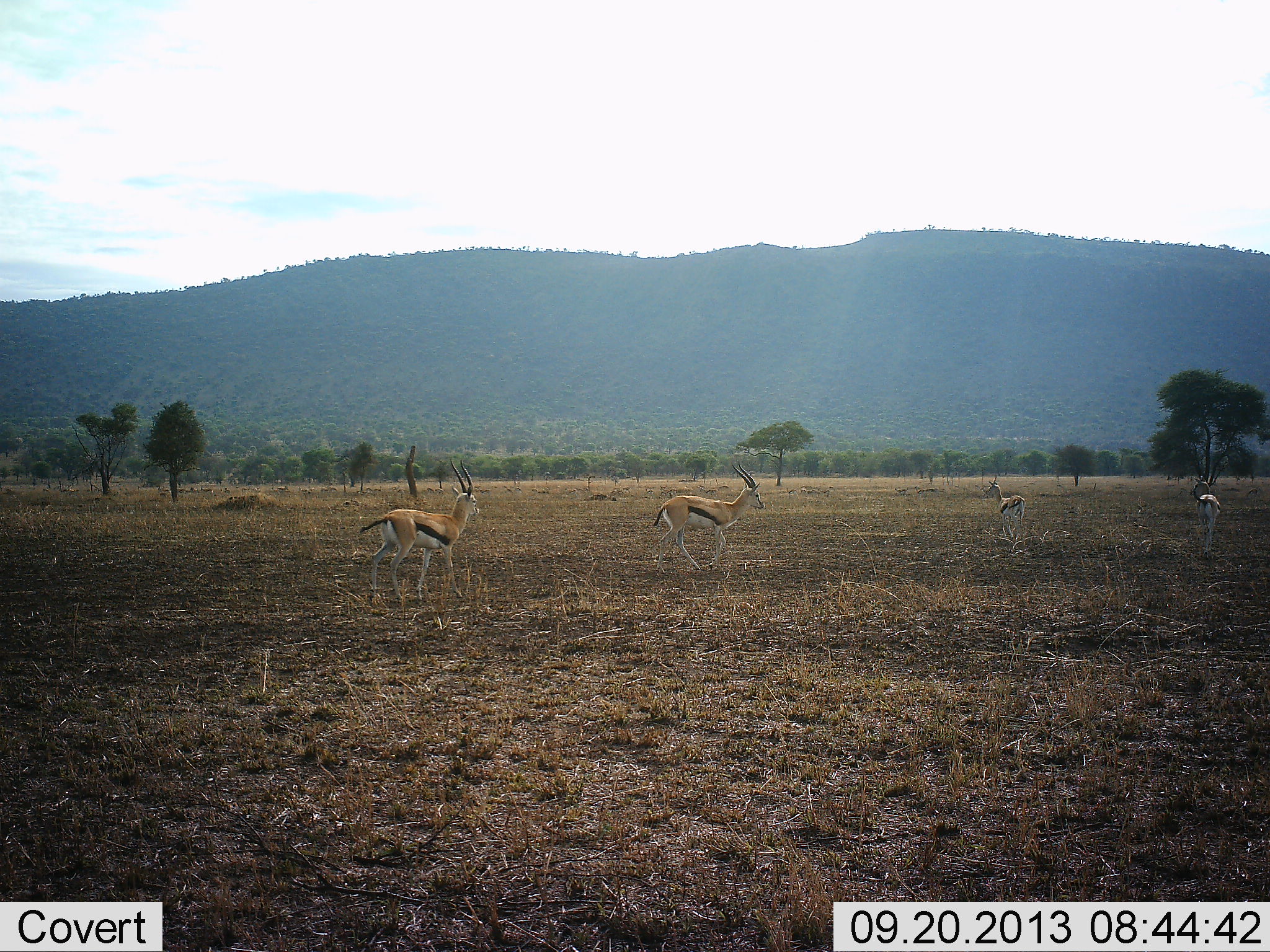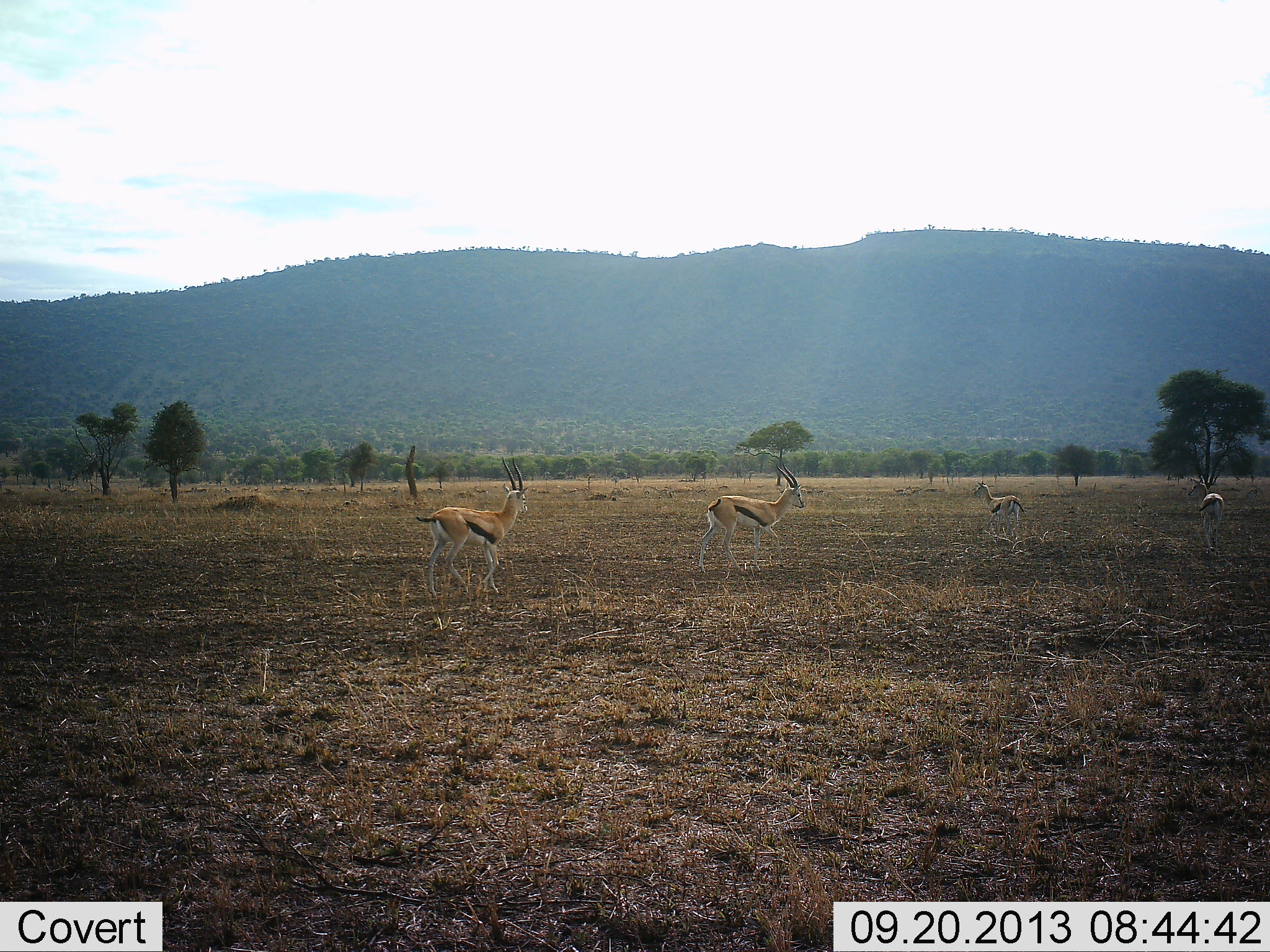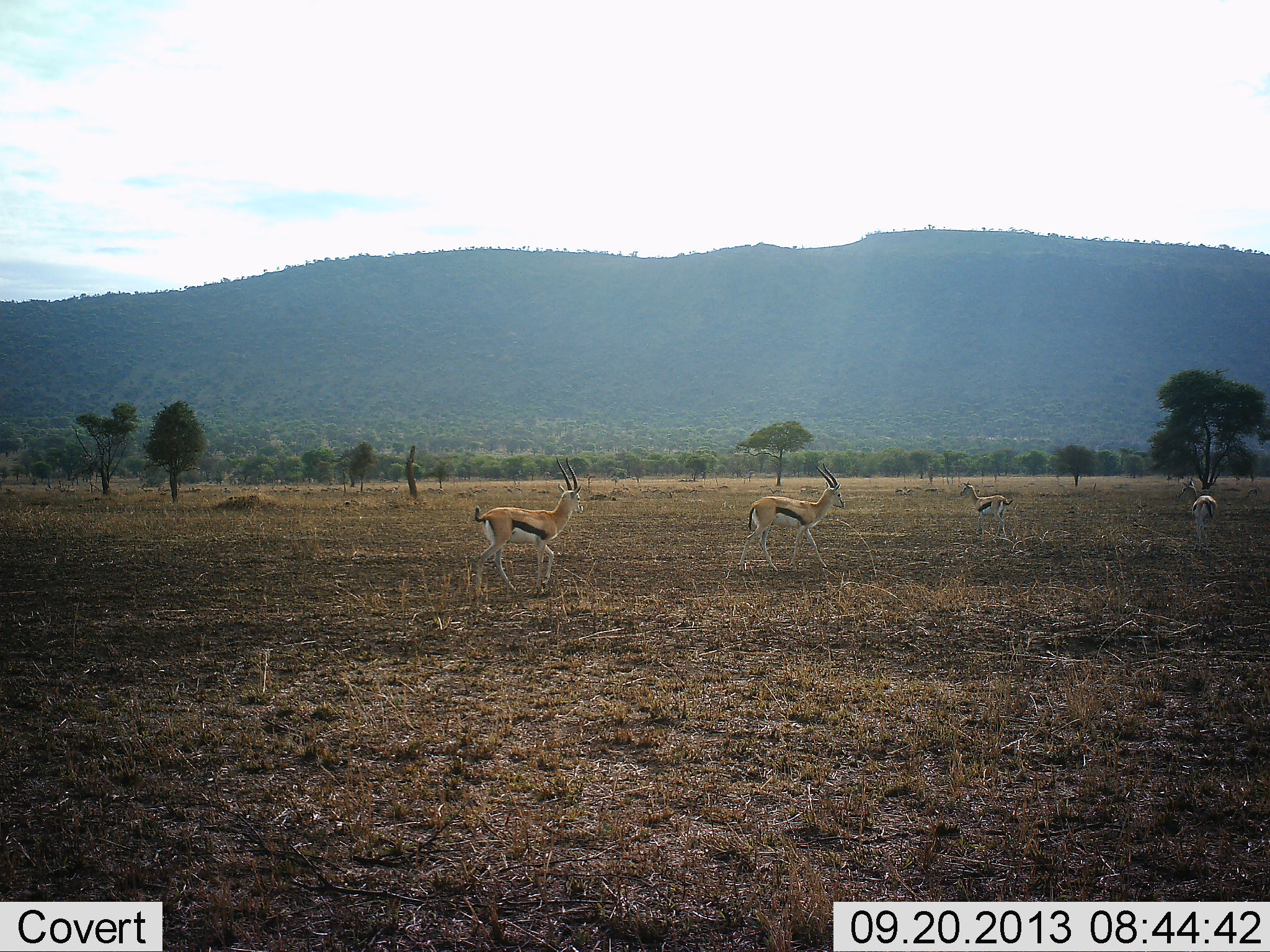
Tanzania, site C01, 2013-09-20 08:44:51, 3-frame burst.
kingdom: Animalia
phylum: Chordata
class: Mammalia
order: Artiodactyla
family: Bovidae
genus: Eudorcas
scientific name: Eudorcas thomsonii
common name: thomson's gazelle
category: gazellethomsons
Gazellethomsons (thomson's gazelle) (Eudorcas thomsonii), count 4. Behavior (volunteer vote fractions): standing 38%, resting 0%, moving 81%, interacting 0%. Young present (vote fraction): 0%. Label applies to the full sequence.